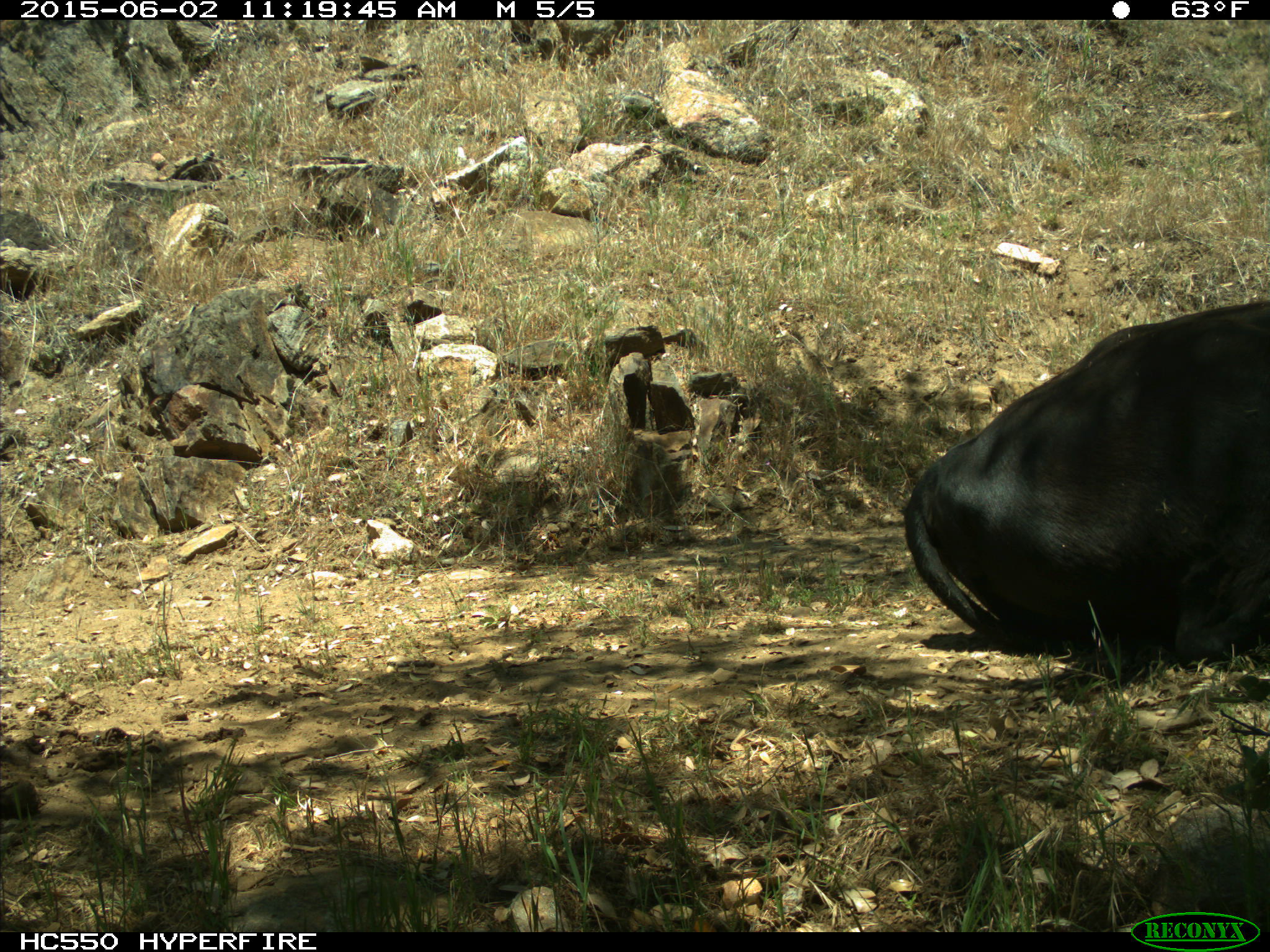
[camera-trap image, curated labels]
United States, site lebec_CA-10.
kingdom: Animalia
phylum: Chordata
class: Mammalia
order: Artiodactyla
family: Bovidae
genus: Bos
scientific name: Bos taurus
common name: domestic cow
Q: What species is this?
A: Bos taurus (domestic cow).